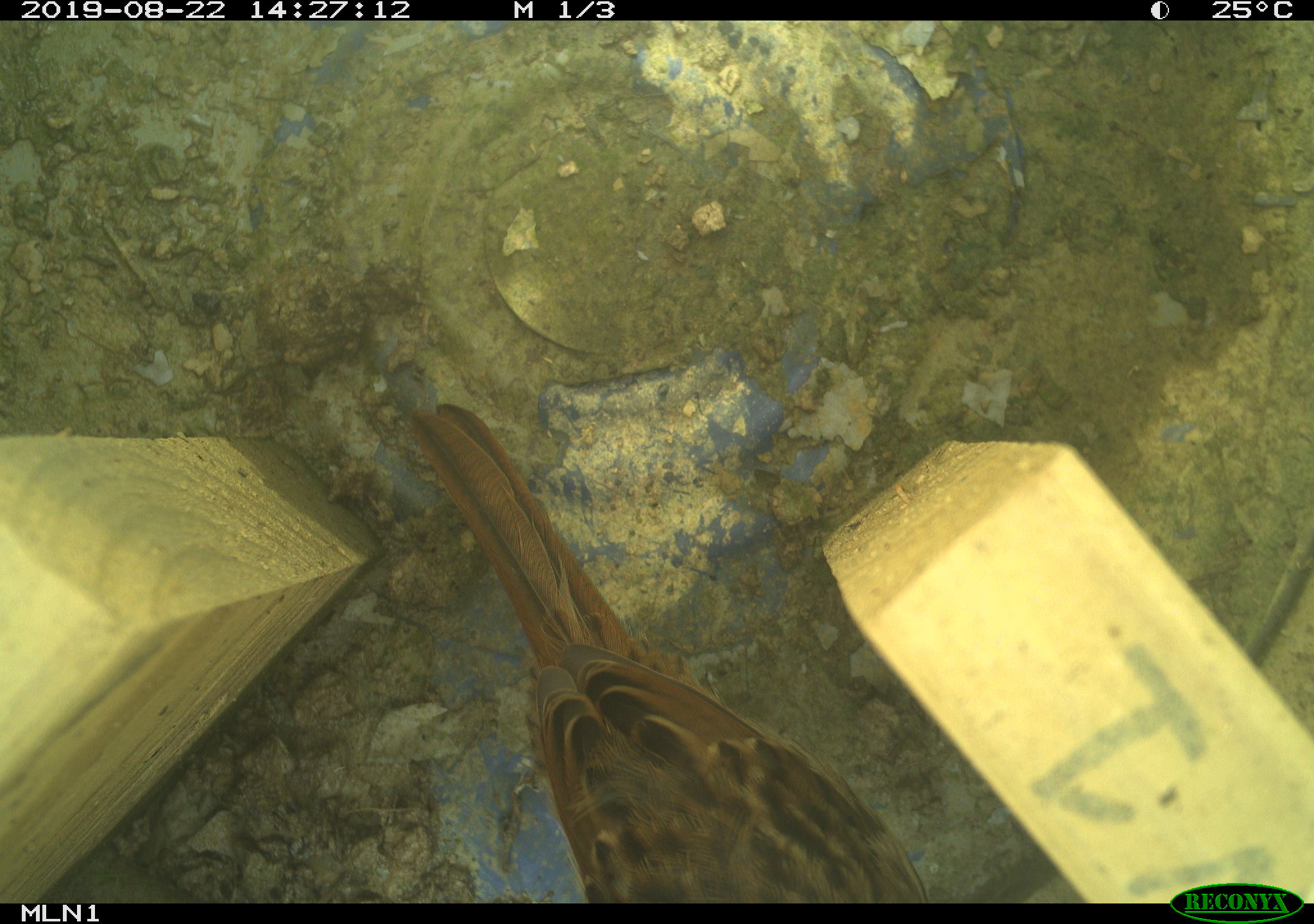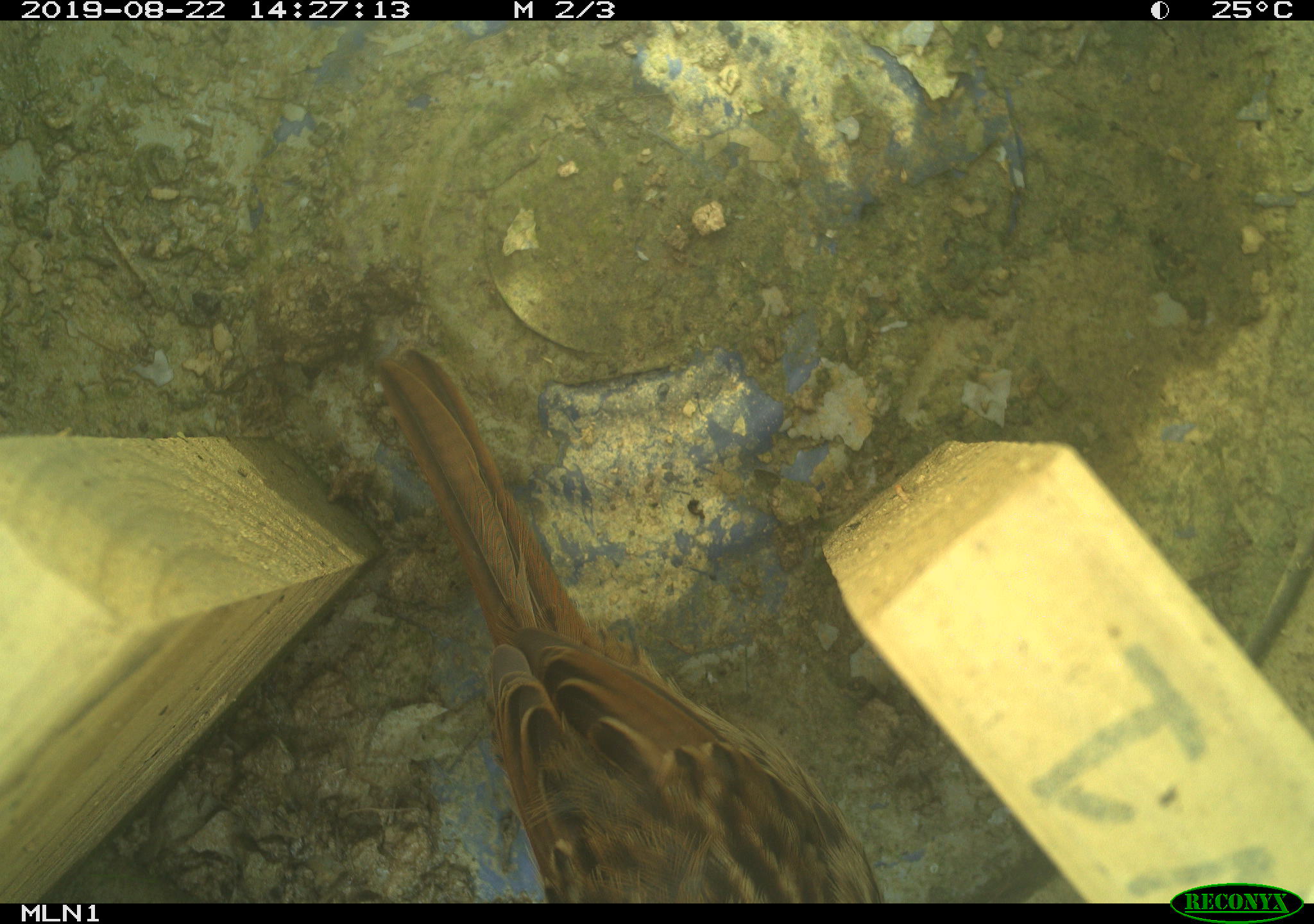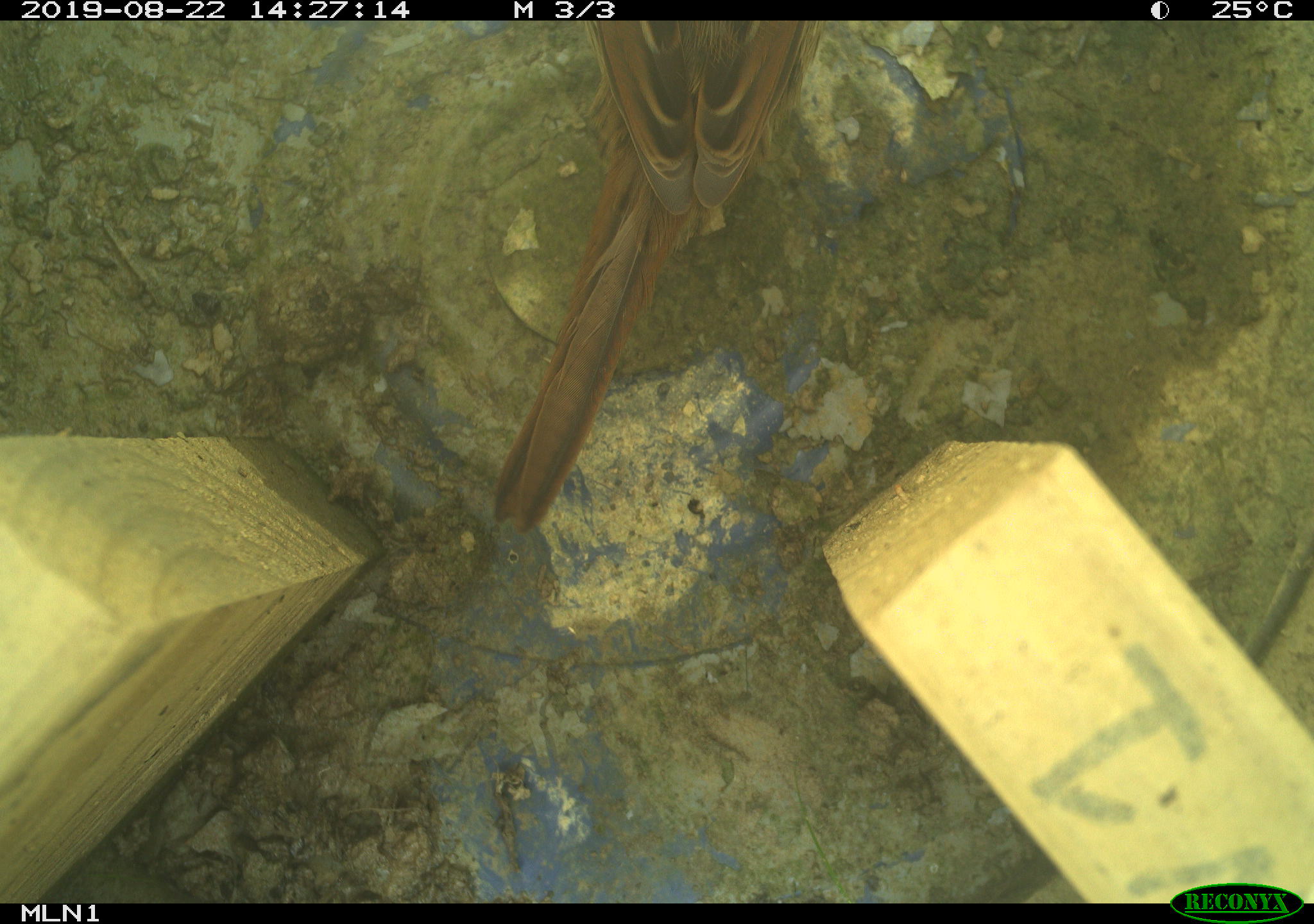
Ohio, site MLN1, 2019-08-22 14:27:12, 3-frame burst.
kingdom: Animalia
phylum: Chordata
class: Aves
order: Passeriformes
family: Passerellidae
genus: Melospiza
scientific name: Melospiza melodia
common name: song sparrow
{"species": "song sparrow (Melospiza melodia)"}